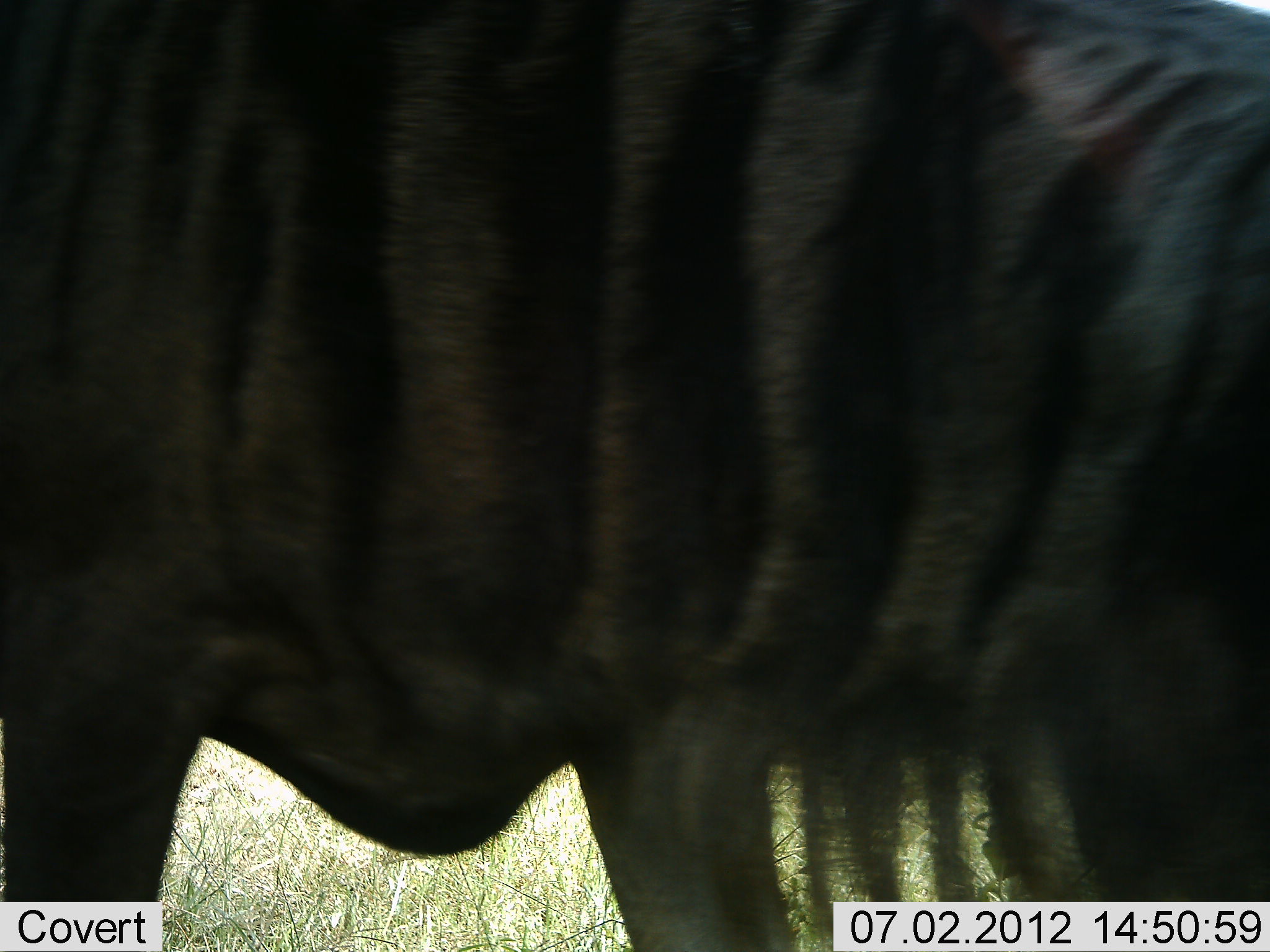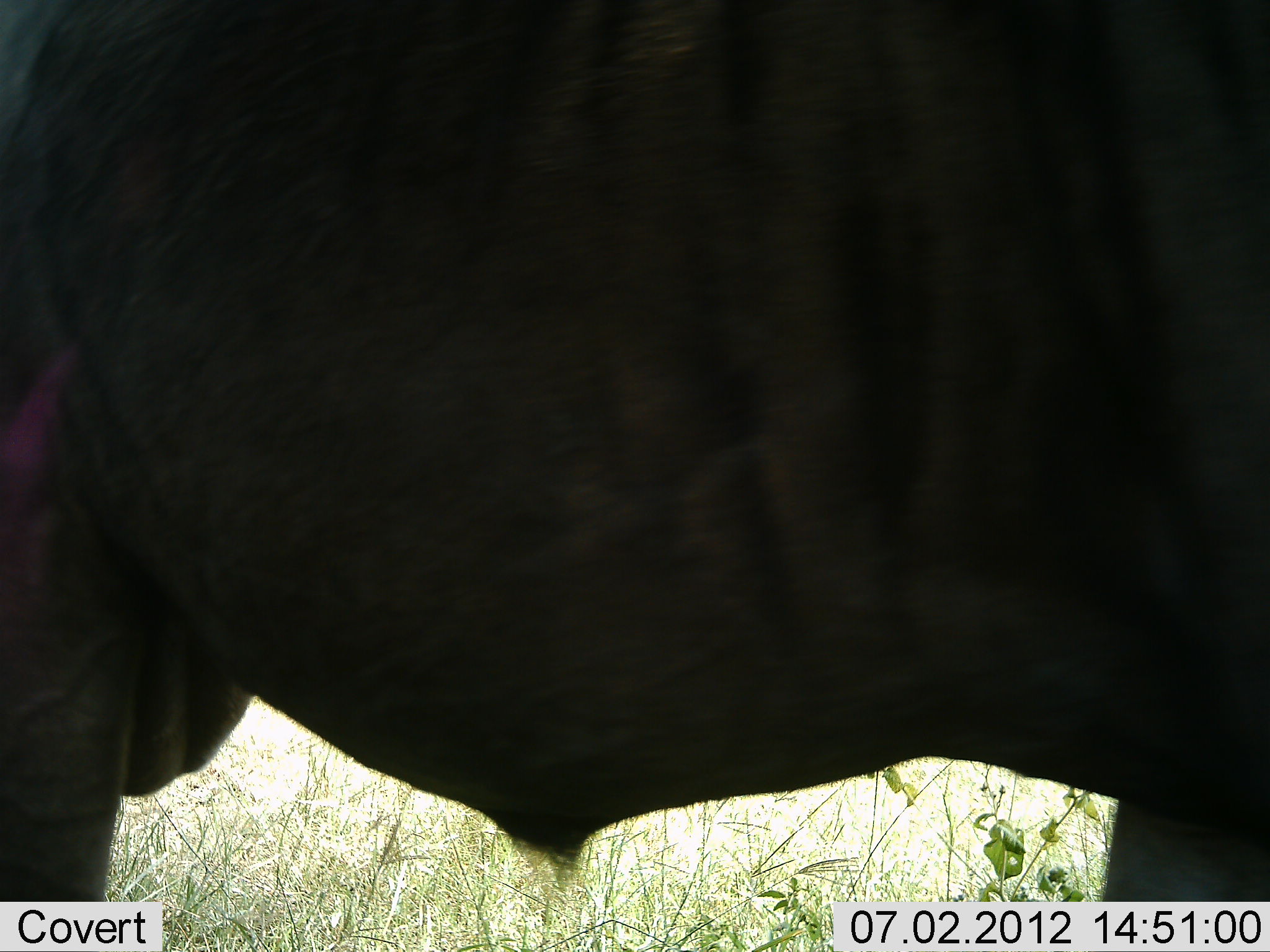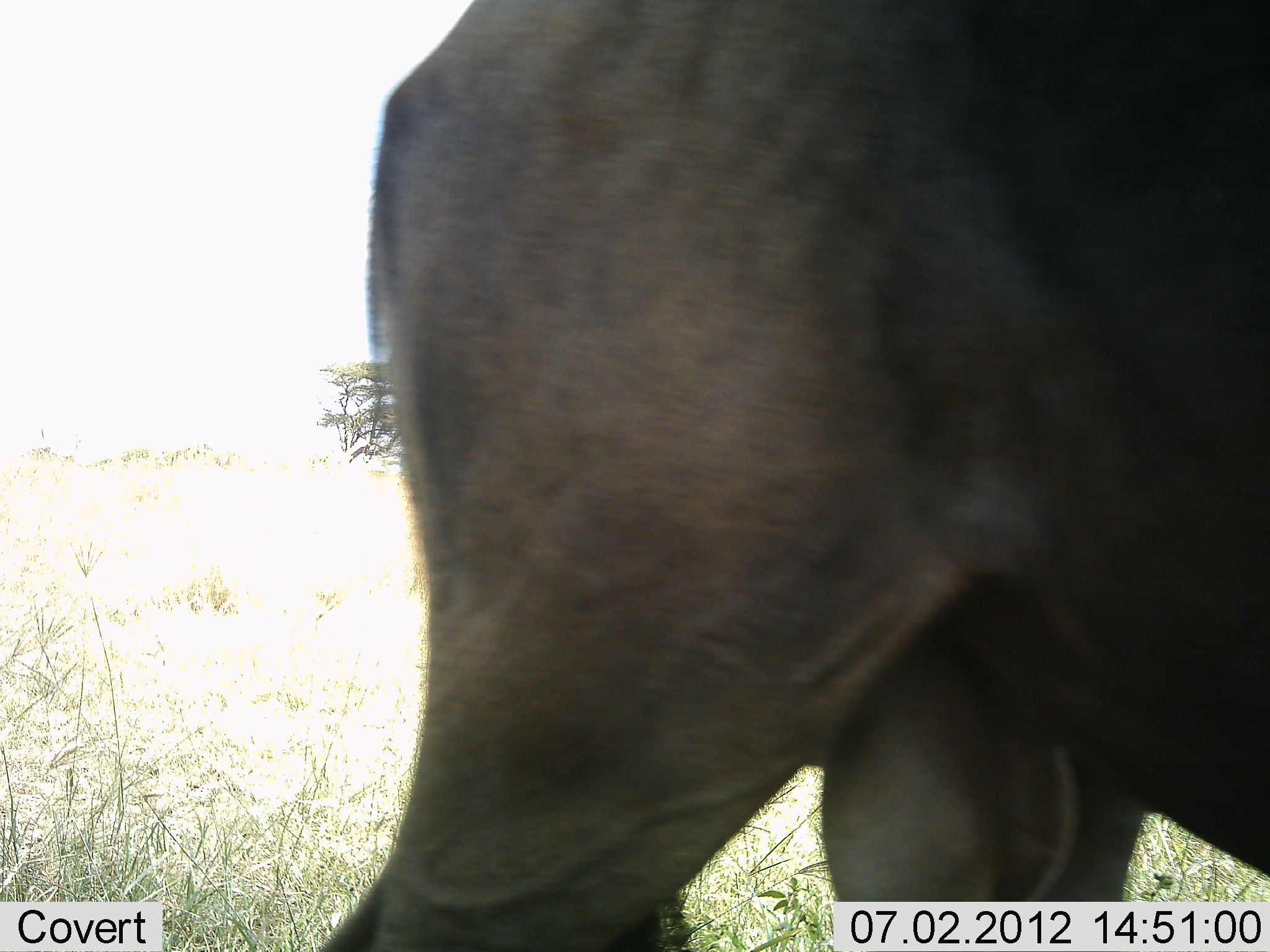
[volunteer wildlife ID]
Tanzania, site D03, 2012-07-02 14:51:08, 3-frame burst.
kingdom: Animalia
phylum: Chordata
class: Mammalia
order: Artiodactyla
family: Bovidae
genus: Connochaetes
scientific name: Connochaetes taurinus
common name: blue wildebeest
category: wildebeest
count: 1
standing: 30%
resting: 0%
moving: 70%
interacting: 0%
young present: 0%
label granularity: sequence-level